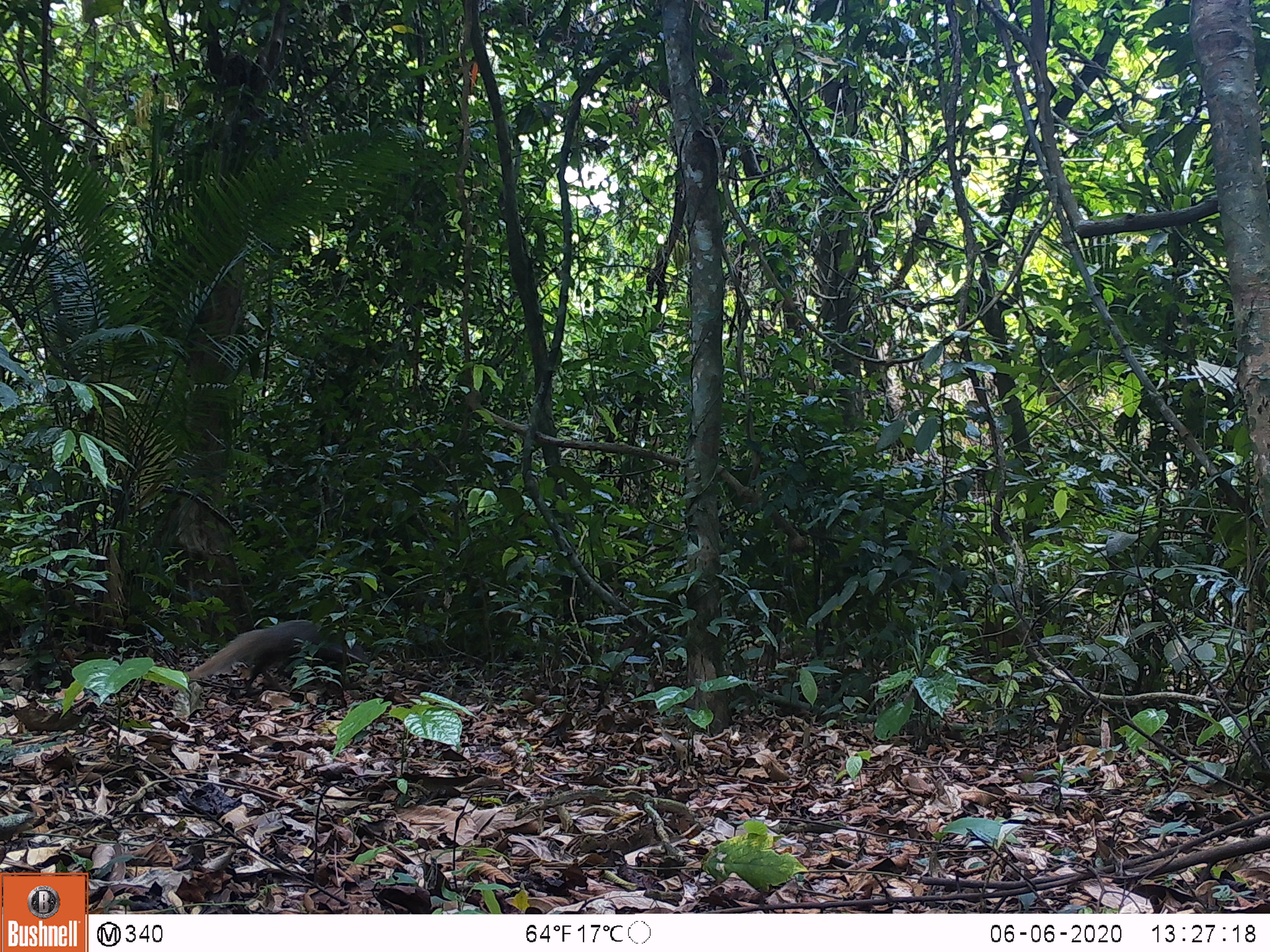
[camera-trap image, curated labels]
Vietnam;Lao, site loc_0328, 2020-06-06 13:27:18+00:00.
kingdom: Animalia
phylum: Chordata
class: Mammalia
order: Carnivora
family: Herpestidae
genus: Urva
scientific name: Urva urva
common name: crab-eating mongoose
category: crab eating mongoose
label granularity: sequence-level